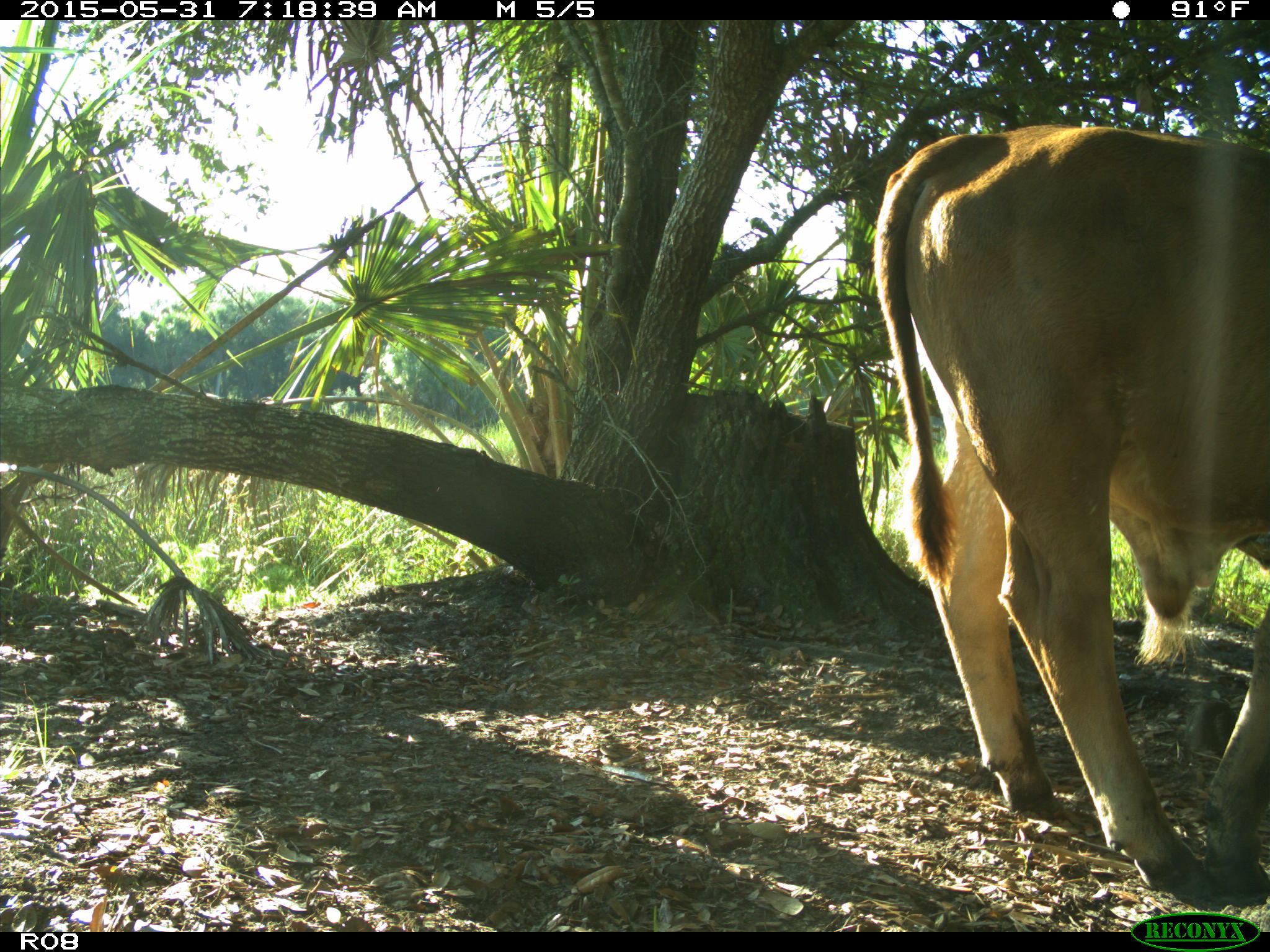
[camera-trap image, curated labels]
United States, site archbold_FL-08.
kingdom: Animalia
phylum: Chordata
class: Mammalia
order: Artiodactyla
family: Bovidae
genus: Bos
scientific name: Bos taurus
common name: domestic cow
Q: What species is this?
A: Bos taurus (domestic cow).